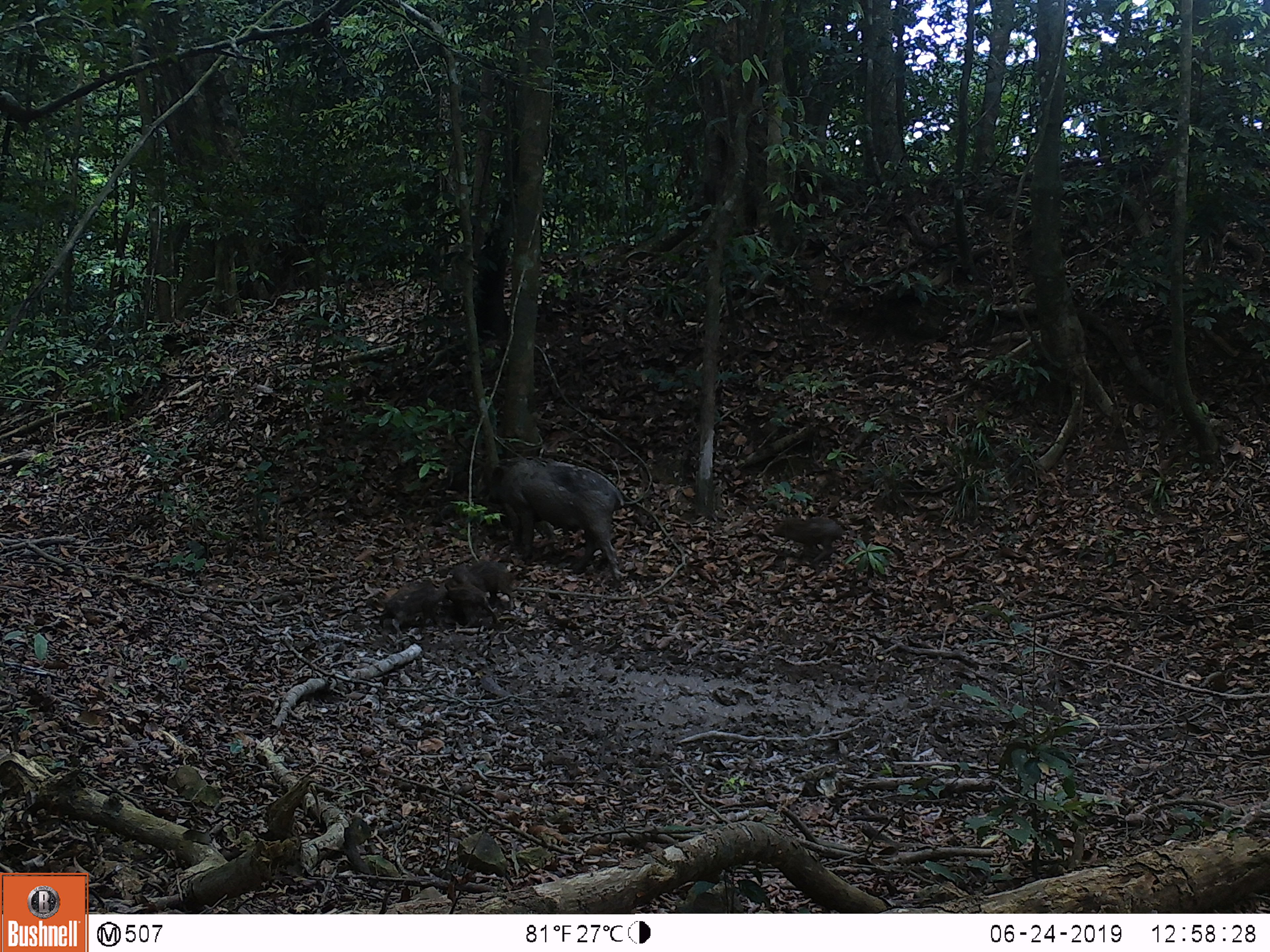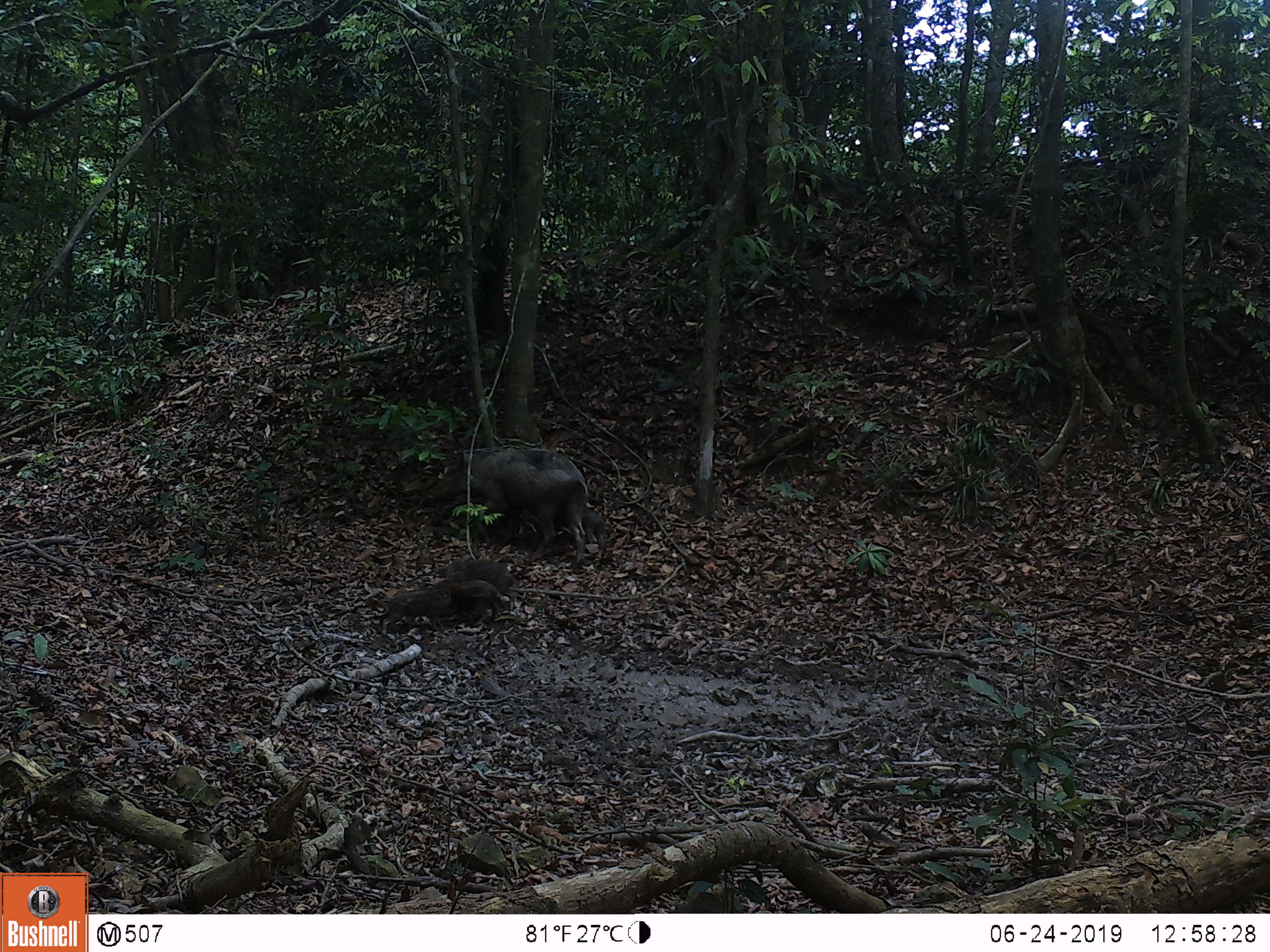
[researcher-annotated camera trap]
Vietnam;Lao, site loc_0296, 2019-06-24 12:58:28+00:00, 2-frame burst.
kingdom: Animalia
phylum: Chordata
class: Mammalia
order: Artiodactyla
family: Suidae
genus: Sus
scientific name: Sus scrofa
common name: eurasian wild pig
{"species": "eurasian wild pig (Sus scrofa)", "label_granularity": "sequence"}